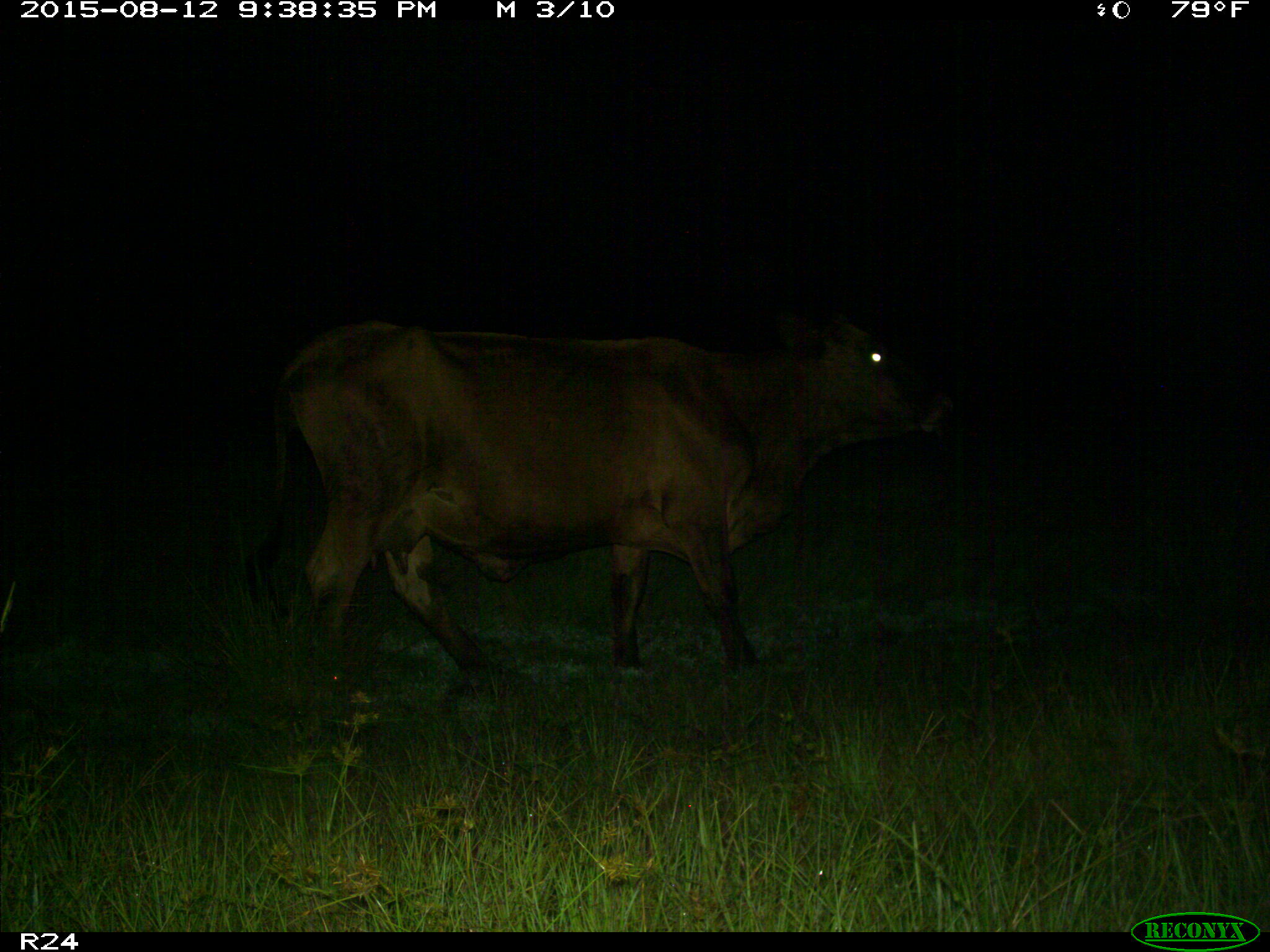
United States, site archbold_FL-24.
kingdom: Animalia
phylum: Chordata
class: Mammalia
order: Artiodactyla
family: Bovidae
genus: Bos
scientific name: Bos taurus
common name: domestic cow